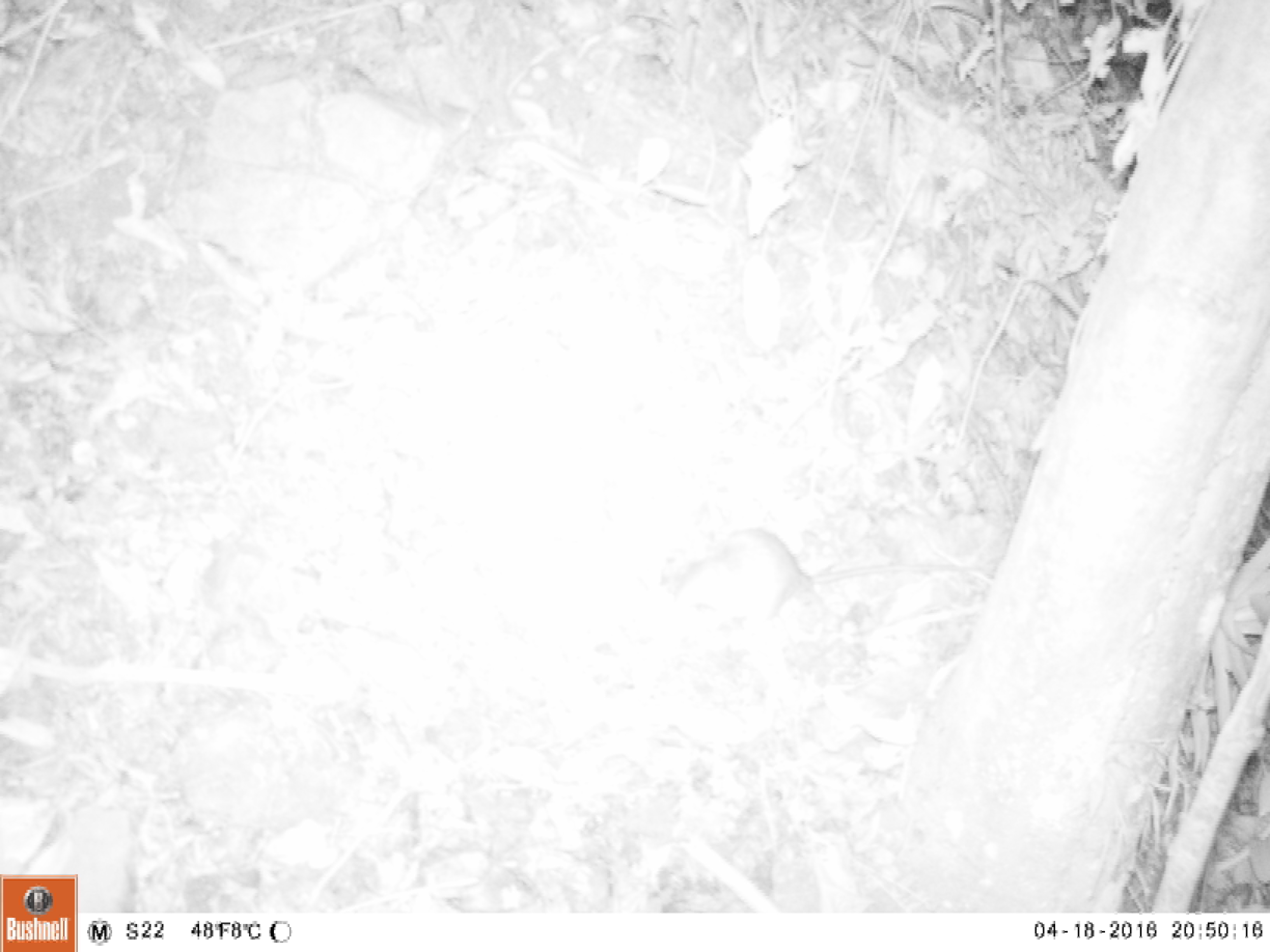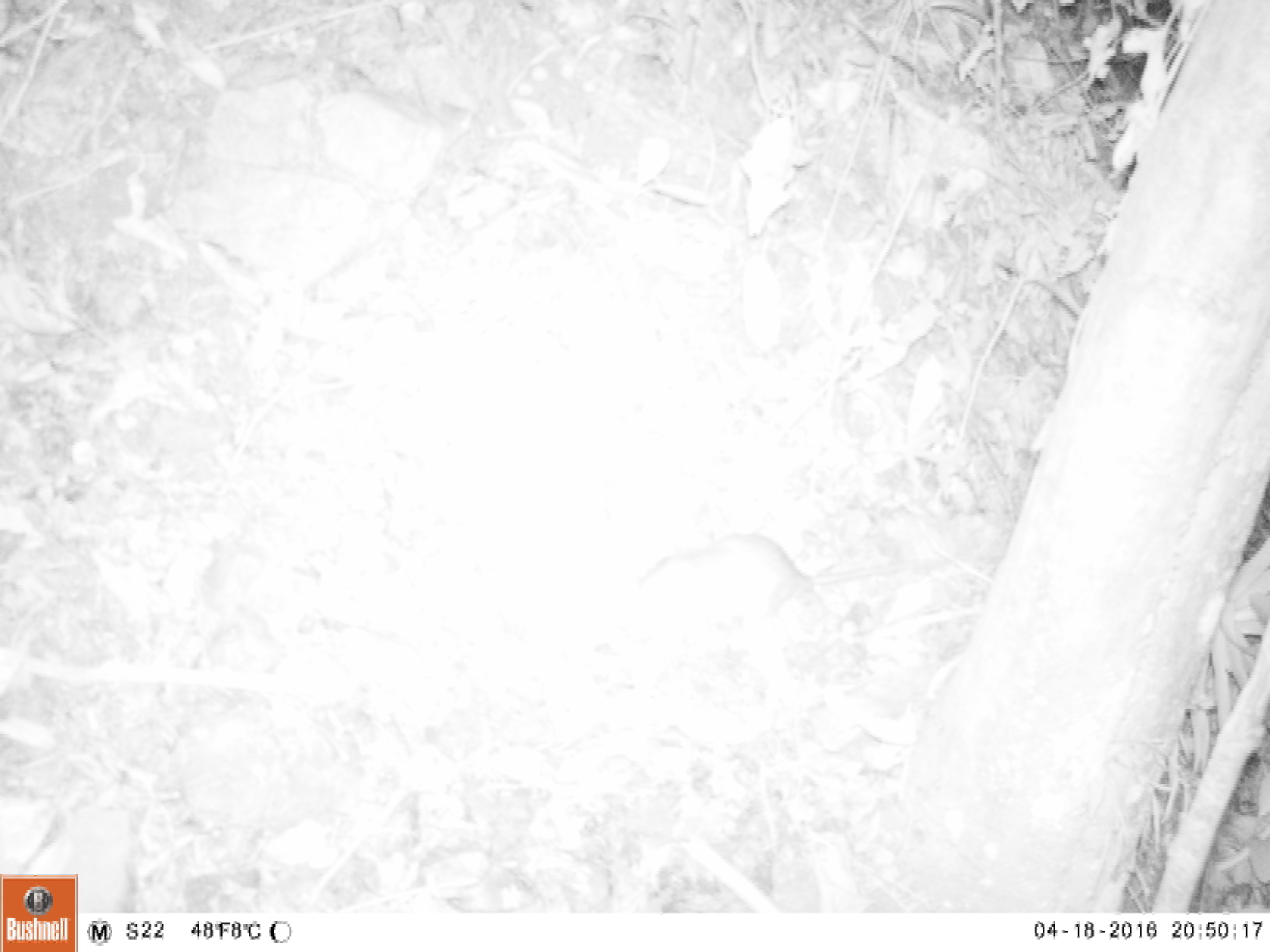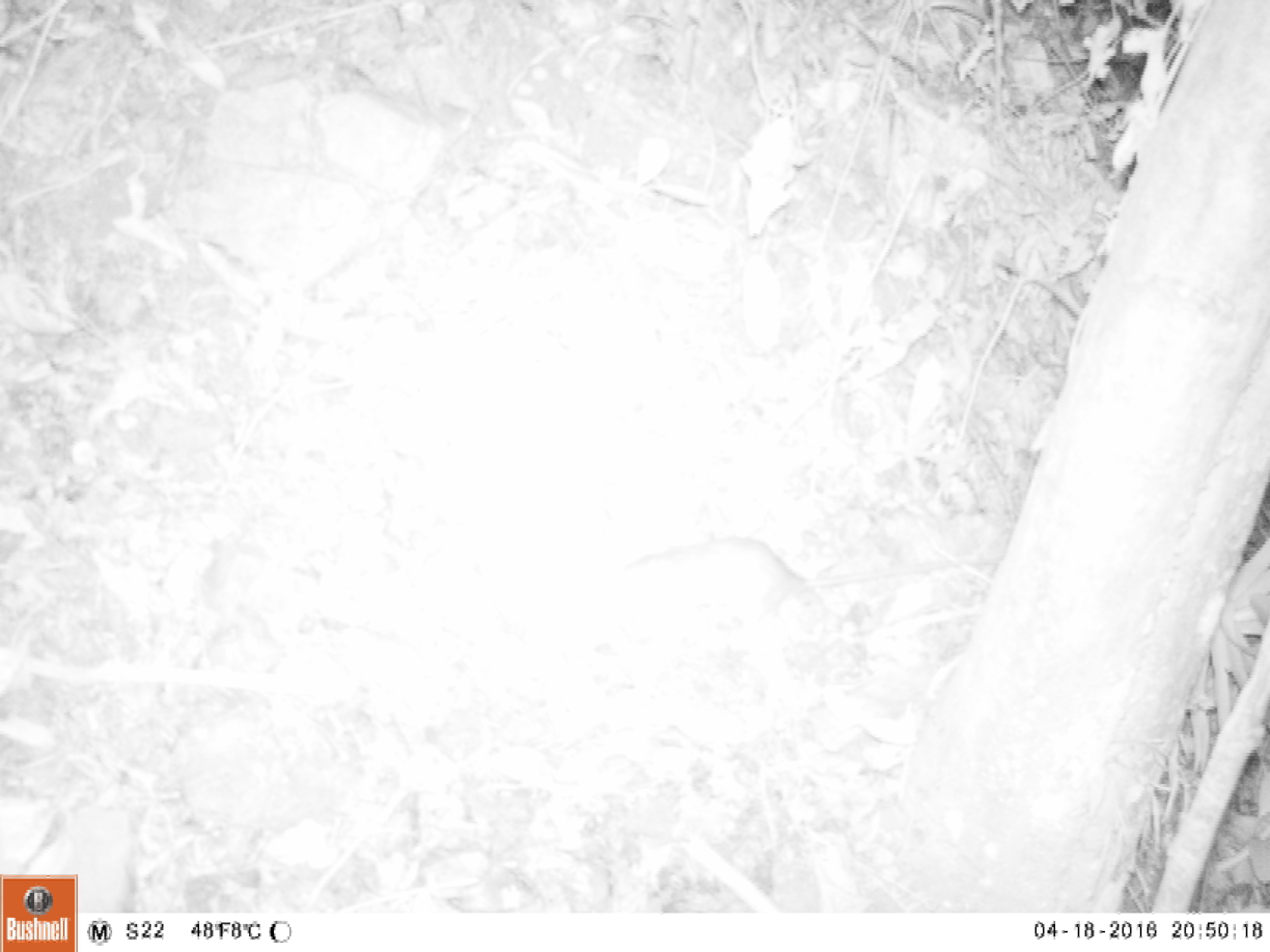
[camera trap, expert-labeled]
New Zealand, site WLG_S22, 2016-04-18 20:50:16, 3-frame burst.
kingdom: Animalia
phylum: Chordata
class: Mammalia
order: Rodentia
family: Muridae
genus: Rattus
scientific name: Rattus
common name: rat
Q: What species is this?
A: Rat (Rattus).